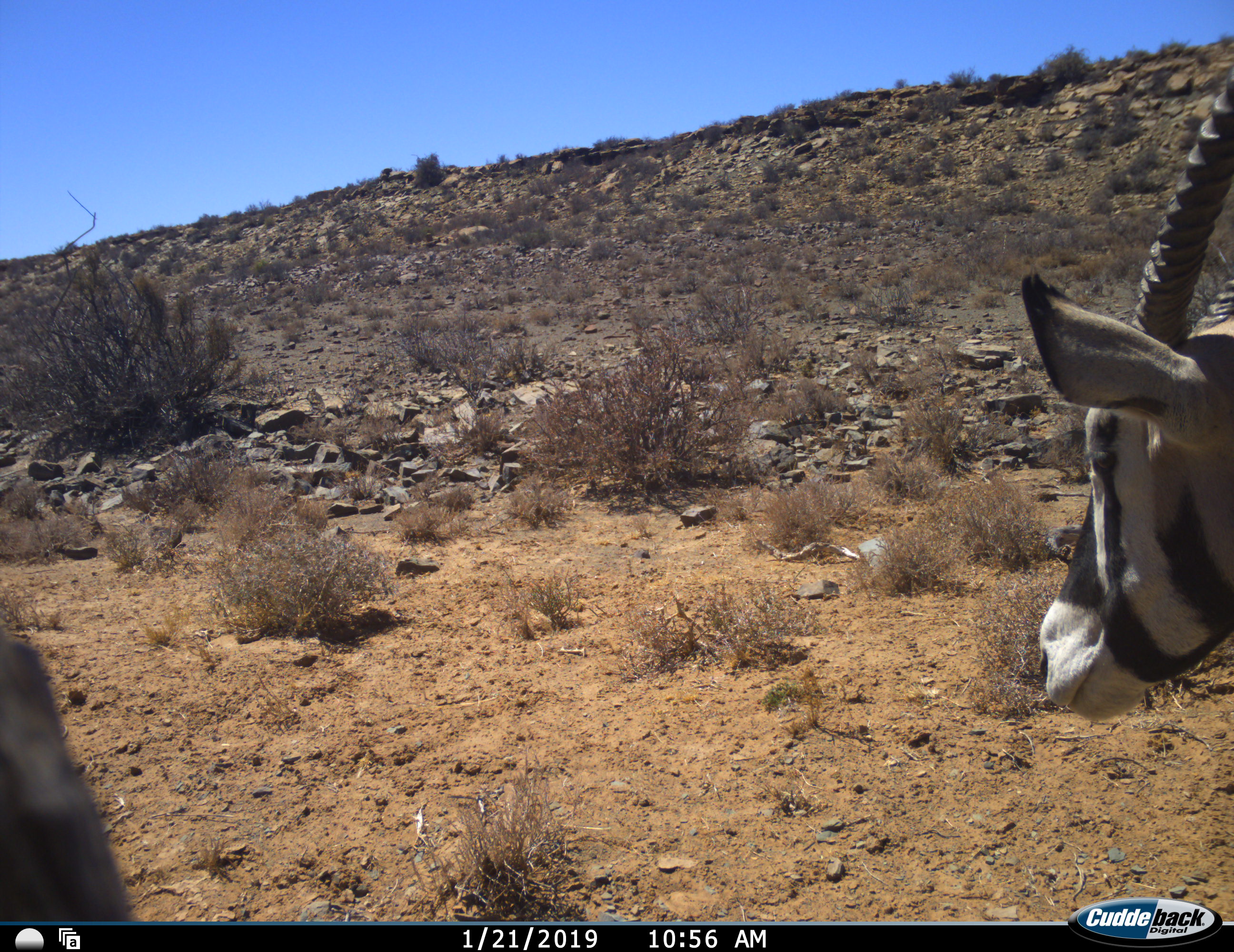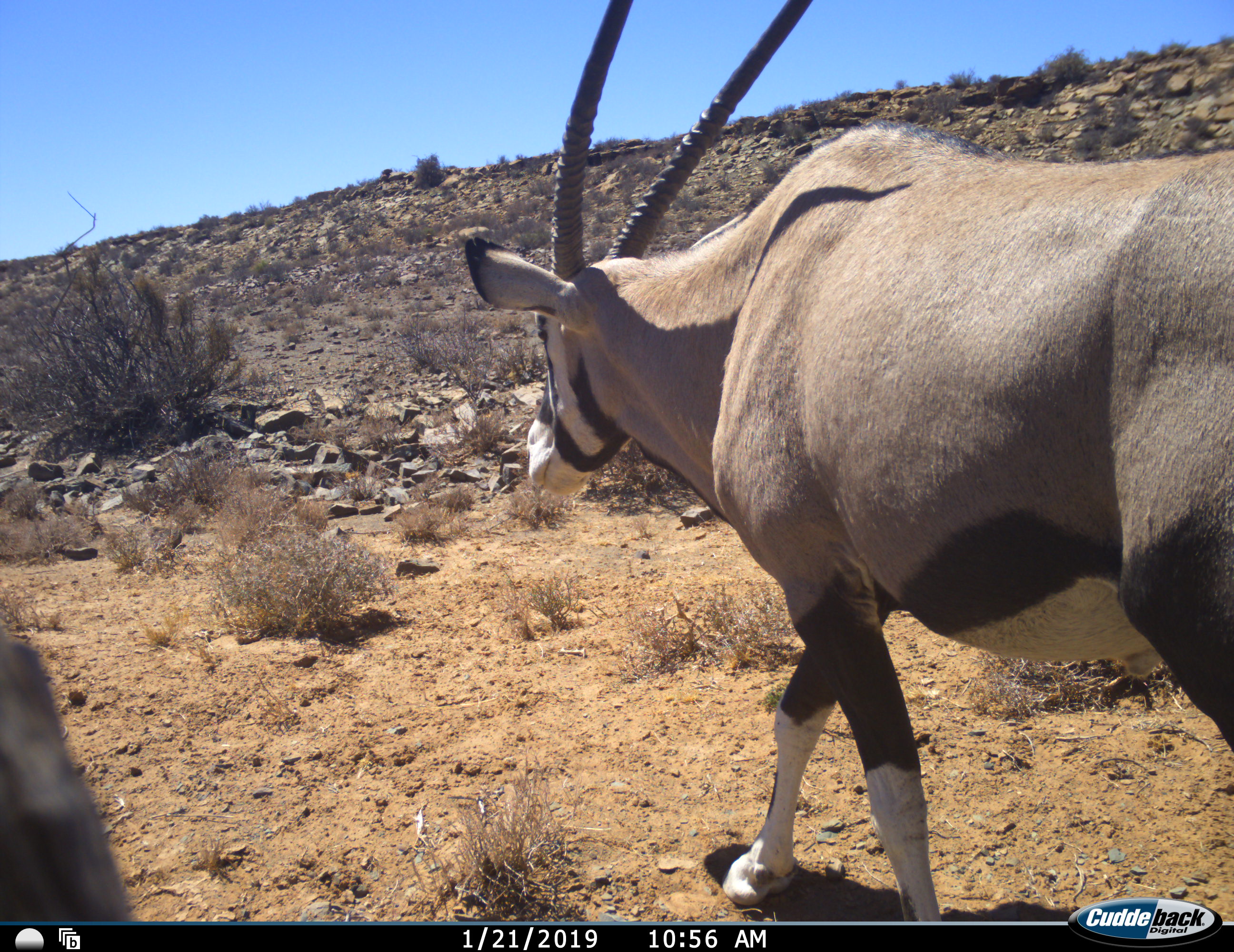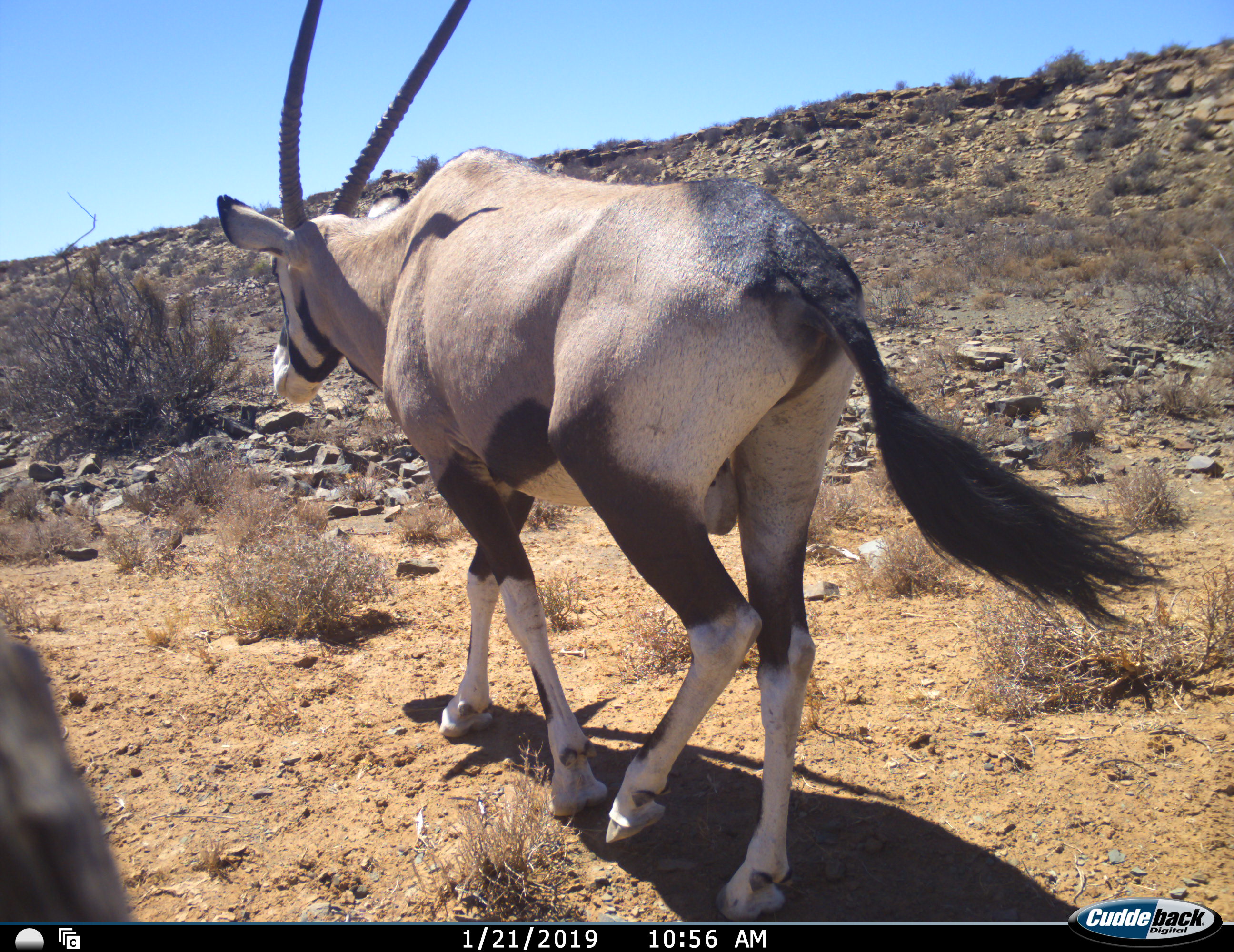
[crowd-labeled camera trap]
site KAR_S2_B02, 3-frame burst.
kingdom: Animalia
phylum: Chordata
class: Mammalia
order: Artiodactyla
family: Bovidae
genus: Oryx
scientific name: Oryx gazella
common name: gemsbok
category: oryx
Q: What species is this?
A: Oryx (gemsbok) (Oryx gazella).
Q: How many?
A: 1.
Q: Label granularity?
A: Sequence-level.